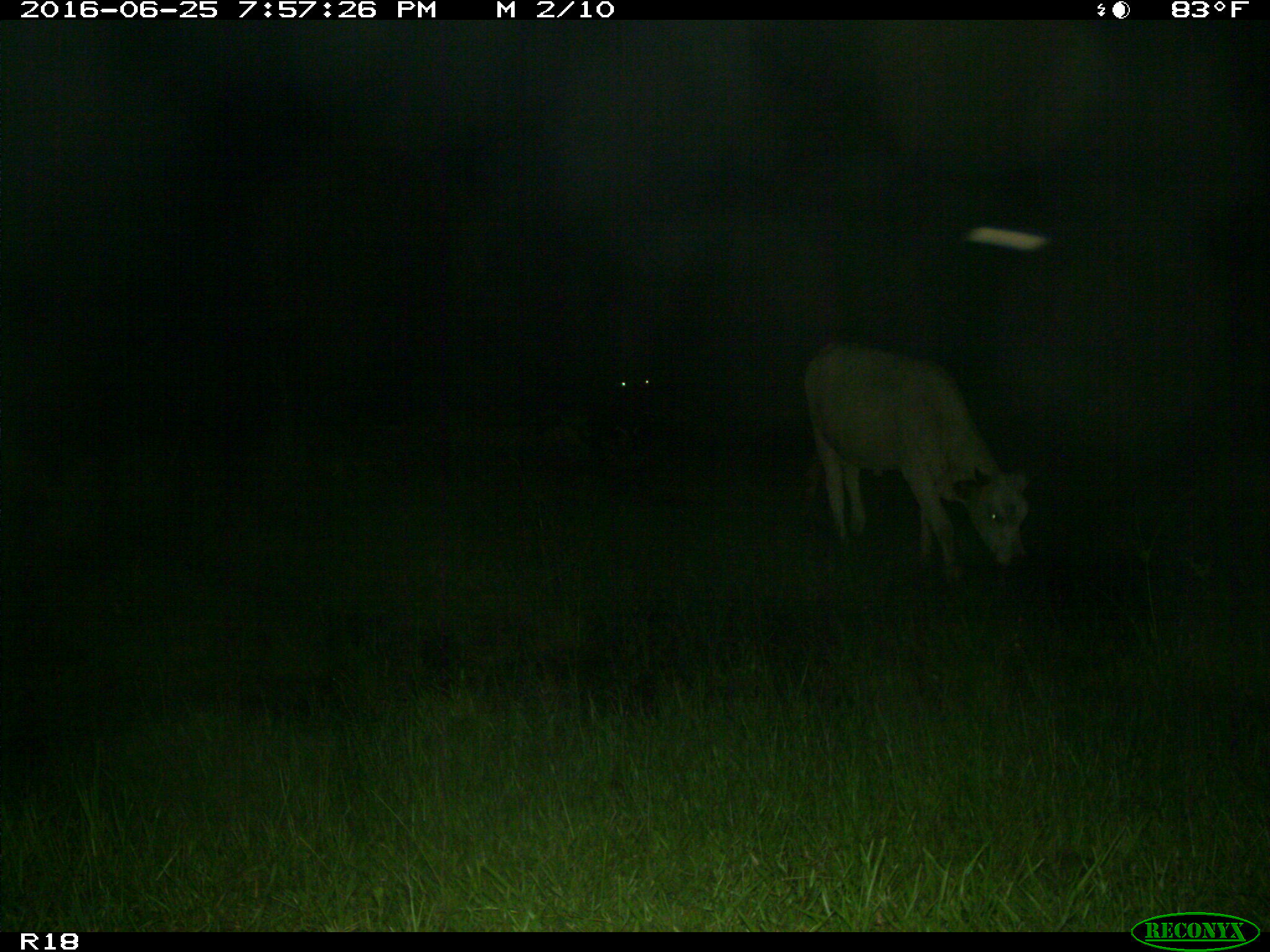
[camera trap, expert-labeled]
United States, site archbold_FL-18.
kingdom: Animalia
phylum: Chordata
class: Mammalia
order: Artiodactyla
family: Bovidae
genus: Bos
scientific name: Bos taurus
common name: domestic cow